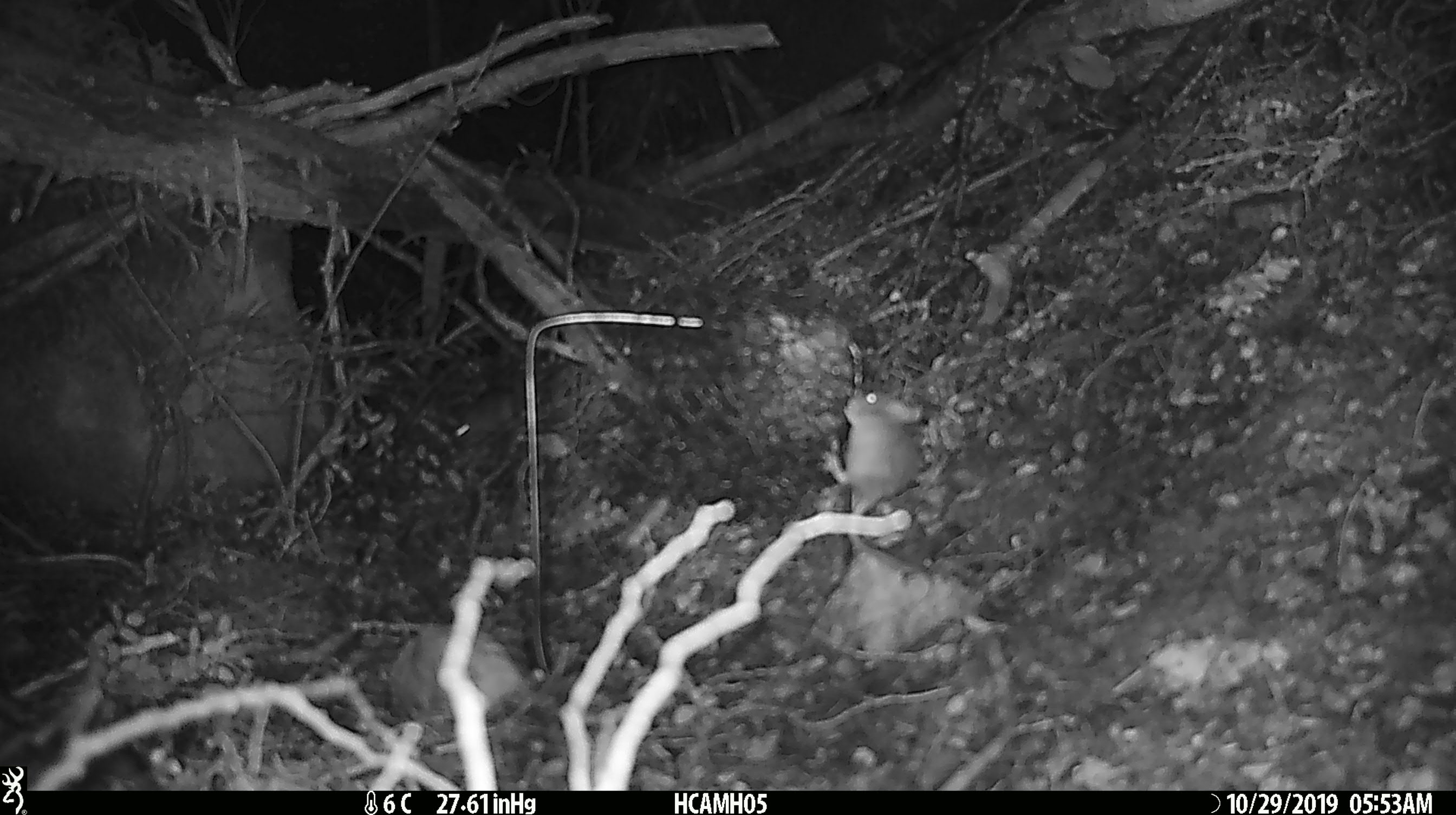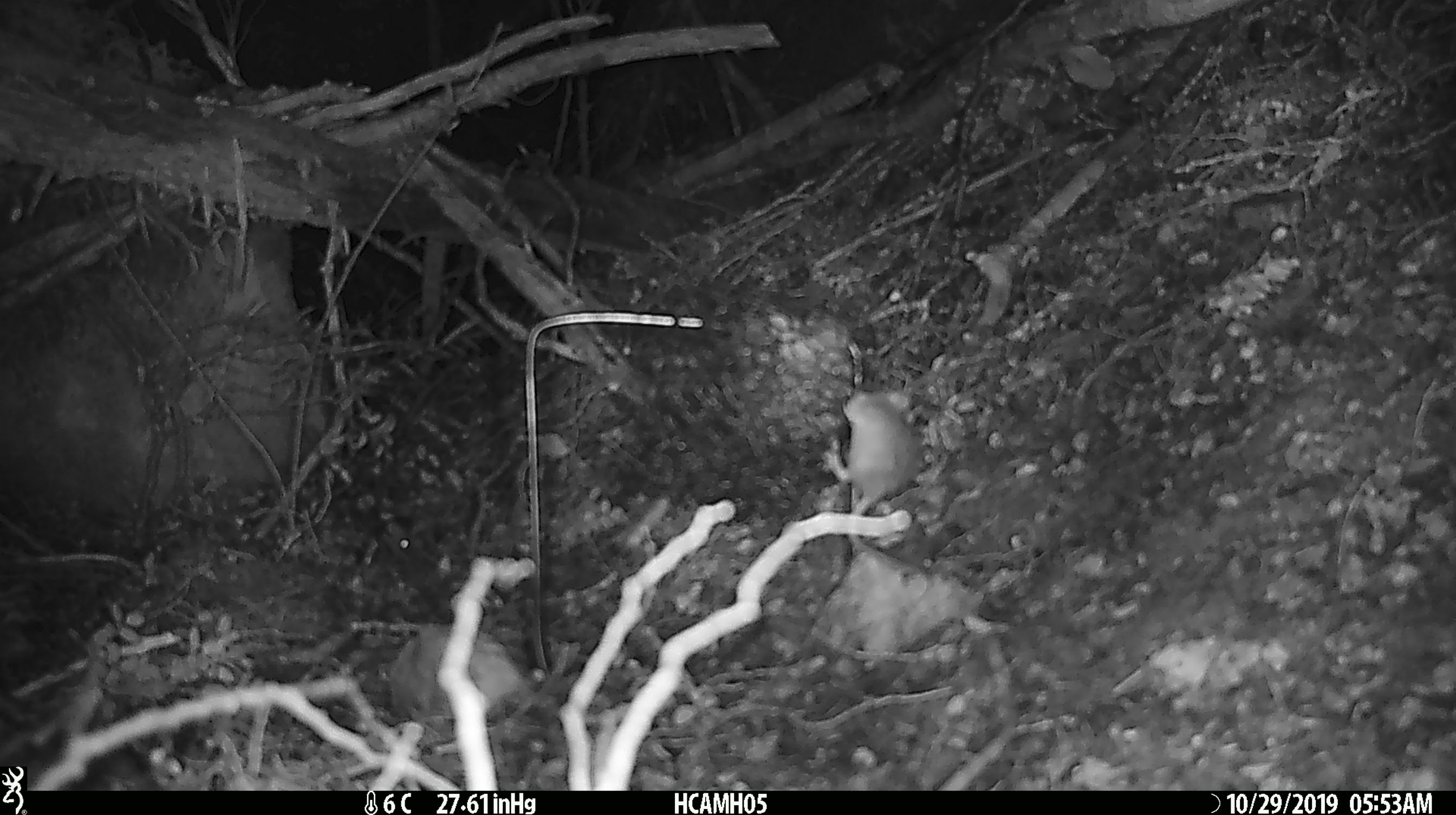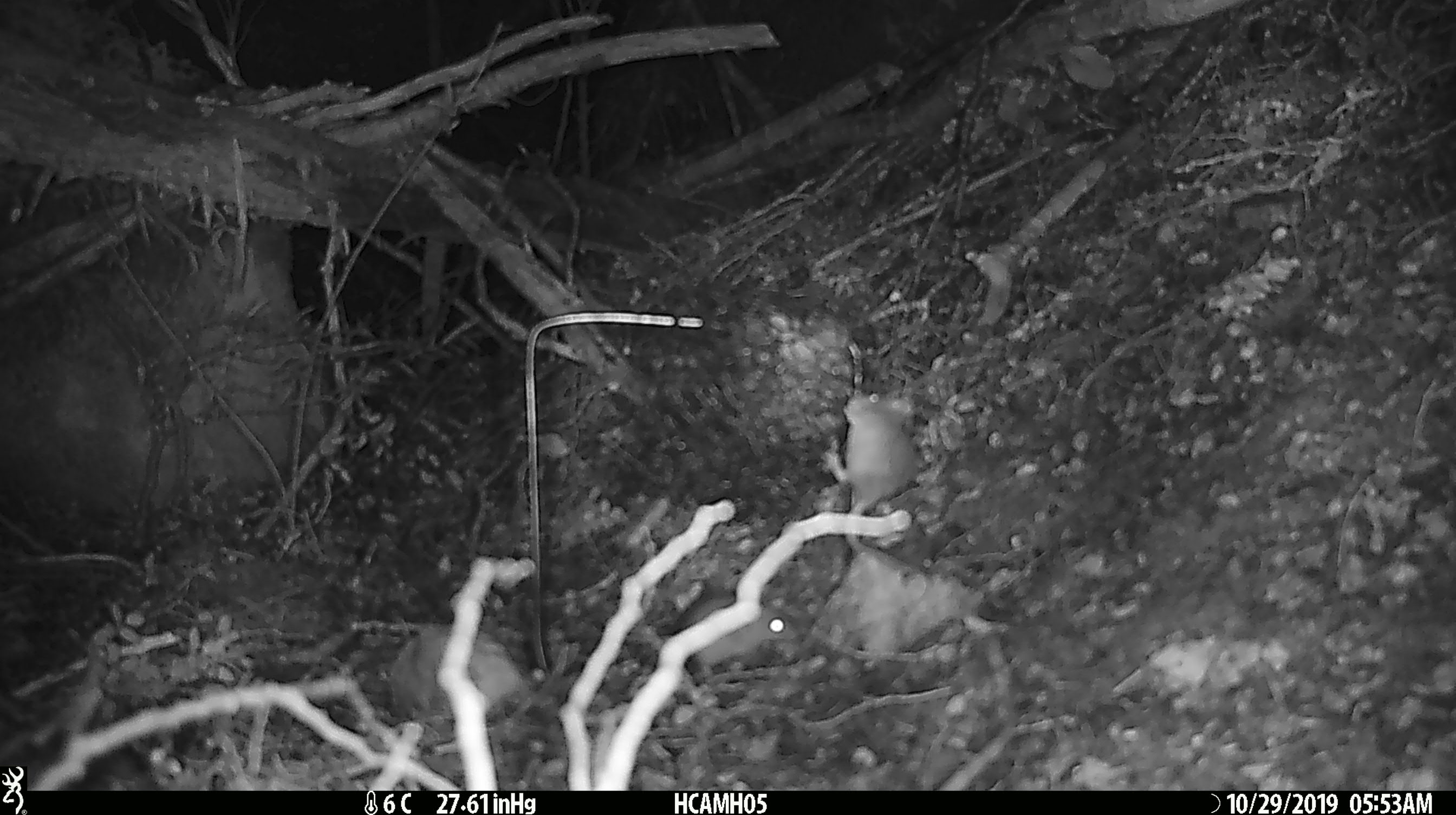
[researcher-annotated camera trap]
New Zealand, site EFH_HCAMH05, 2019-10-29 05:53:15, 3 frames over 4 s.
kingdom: Animalia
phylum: Chordata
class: Mammalia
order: Rodentia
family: Muridae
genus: Mus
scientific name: Mus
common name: mouse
Mouse (Mus).